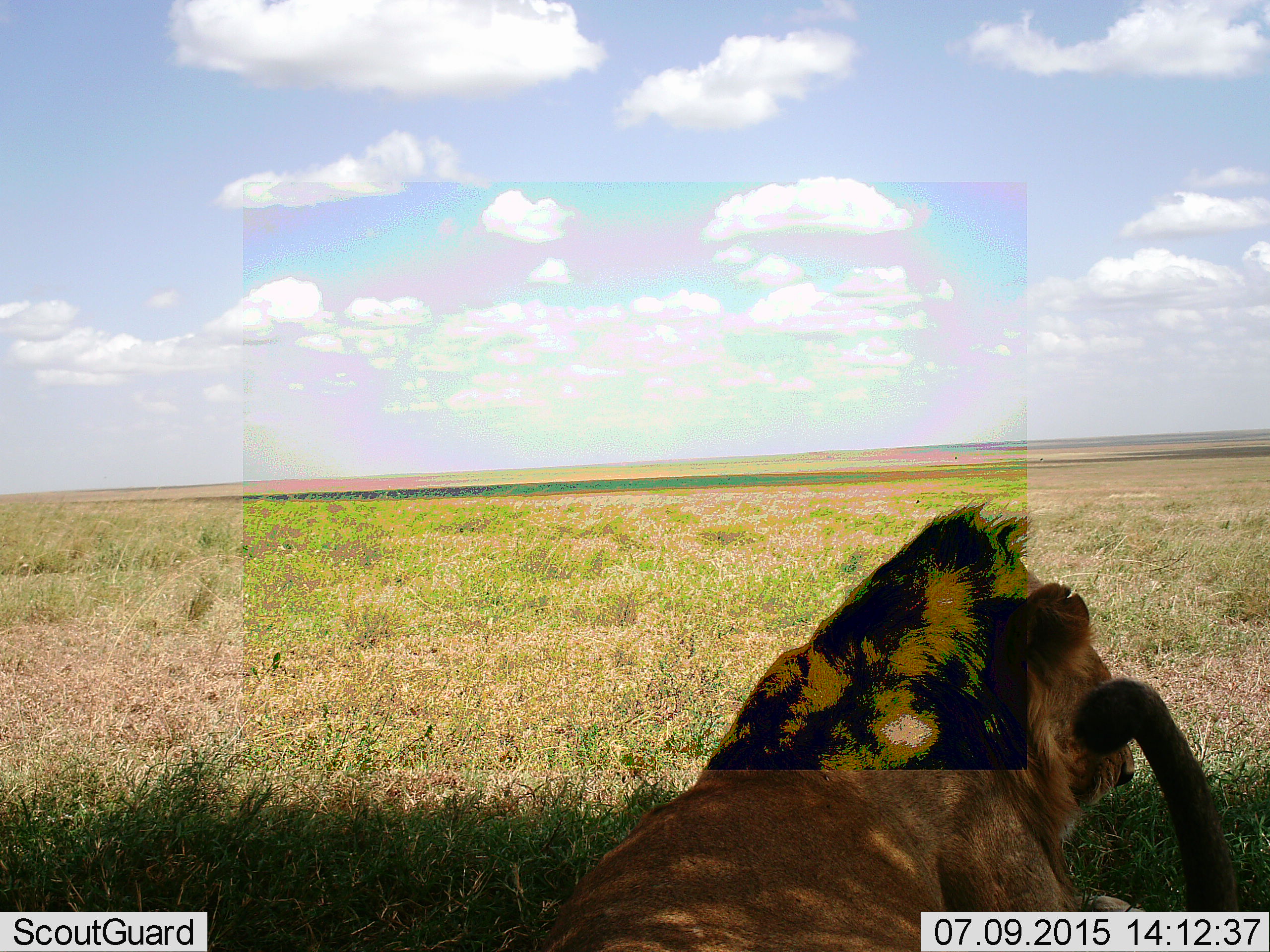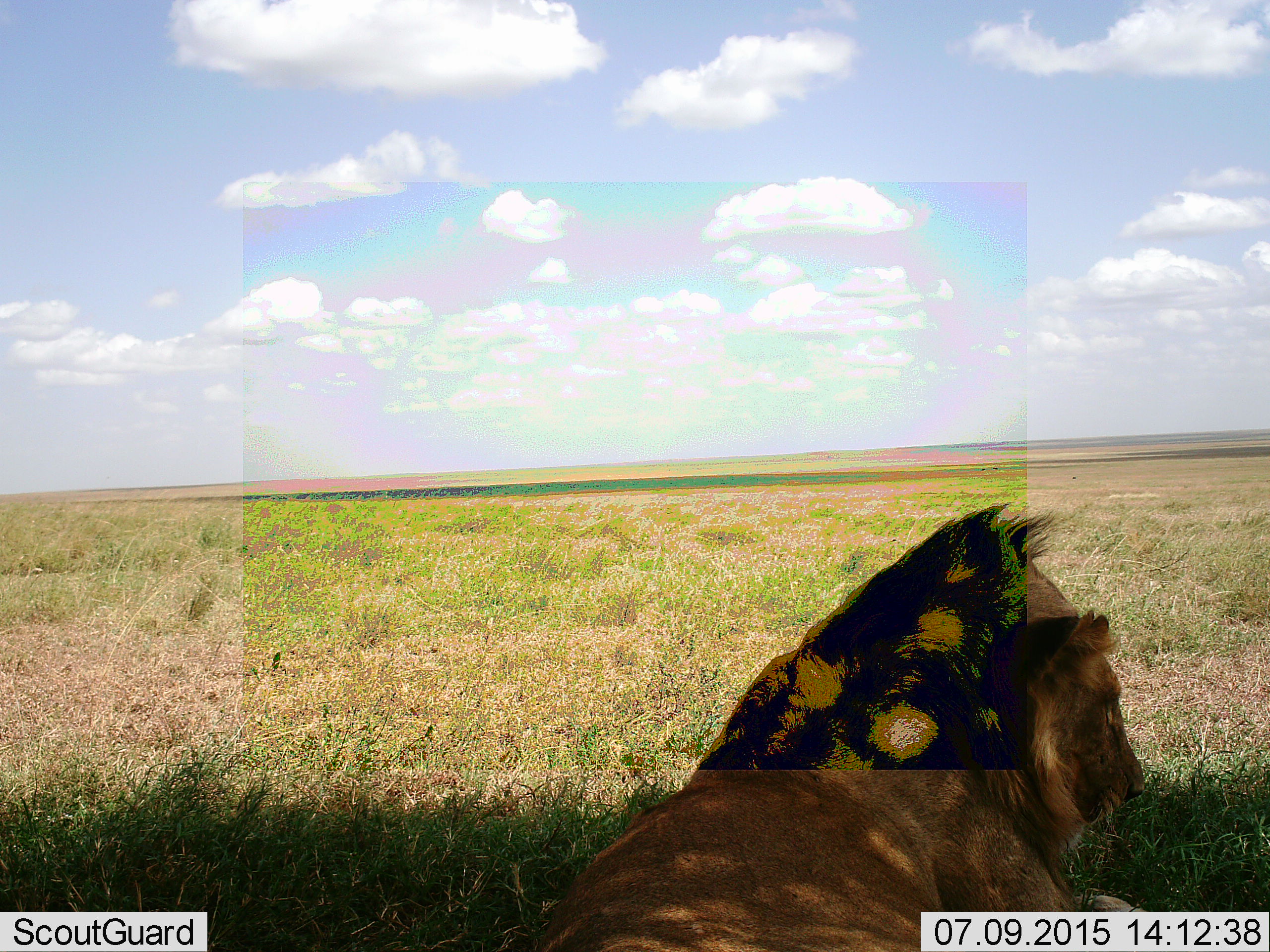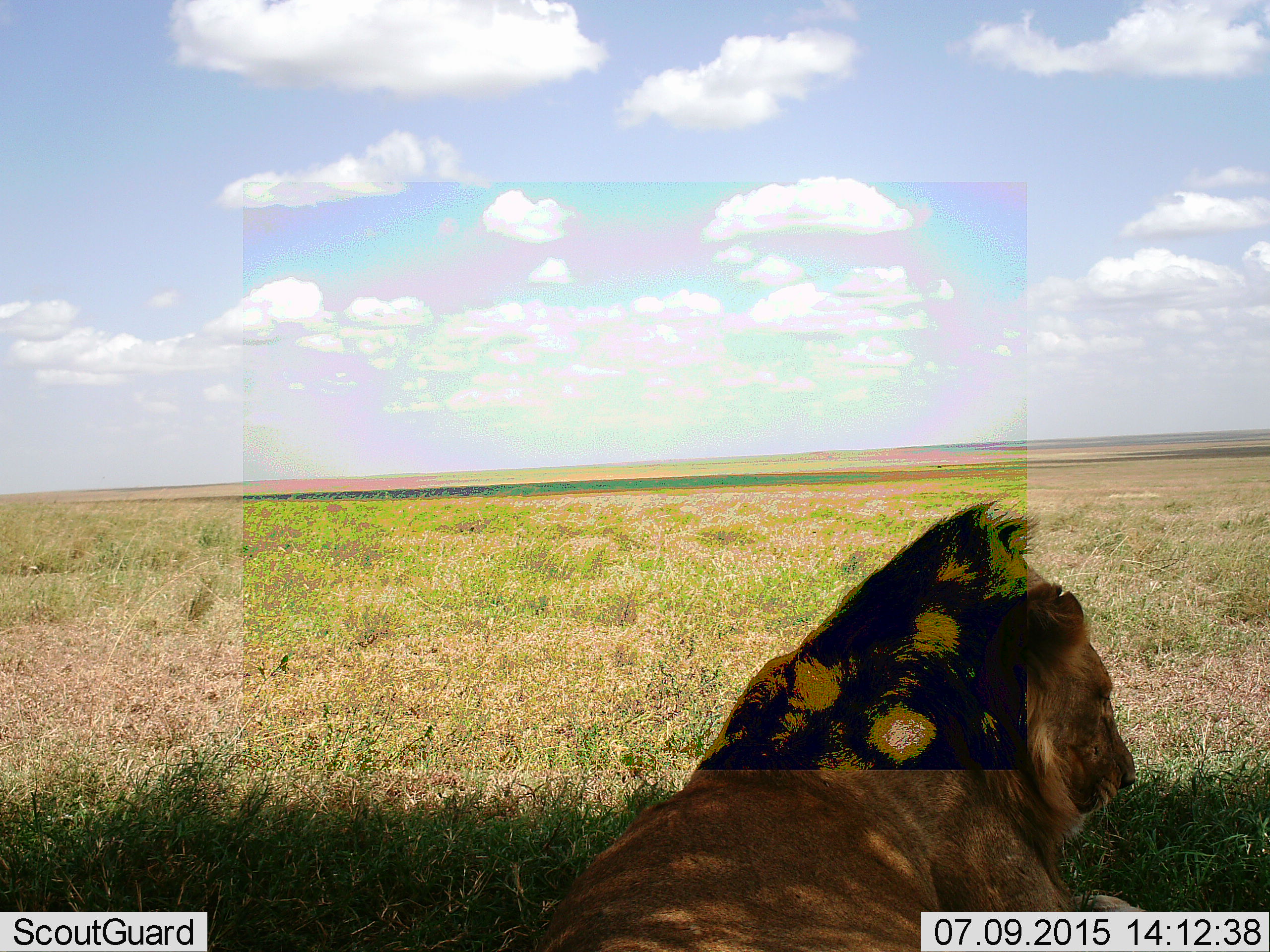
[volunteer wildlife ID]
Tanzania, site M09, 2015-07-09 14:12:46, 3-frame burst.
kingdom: Animalia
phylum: Chordata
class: Mammalia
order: Carnivora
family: Felidae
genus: Panthera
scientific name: Panthera leo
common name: lion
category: lionmale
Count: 1.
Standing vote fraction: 0%.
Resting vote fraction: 100%.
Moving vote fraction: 0%.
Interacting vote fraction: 0%.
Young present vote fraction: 0%.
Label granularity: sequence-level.